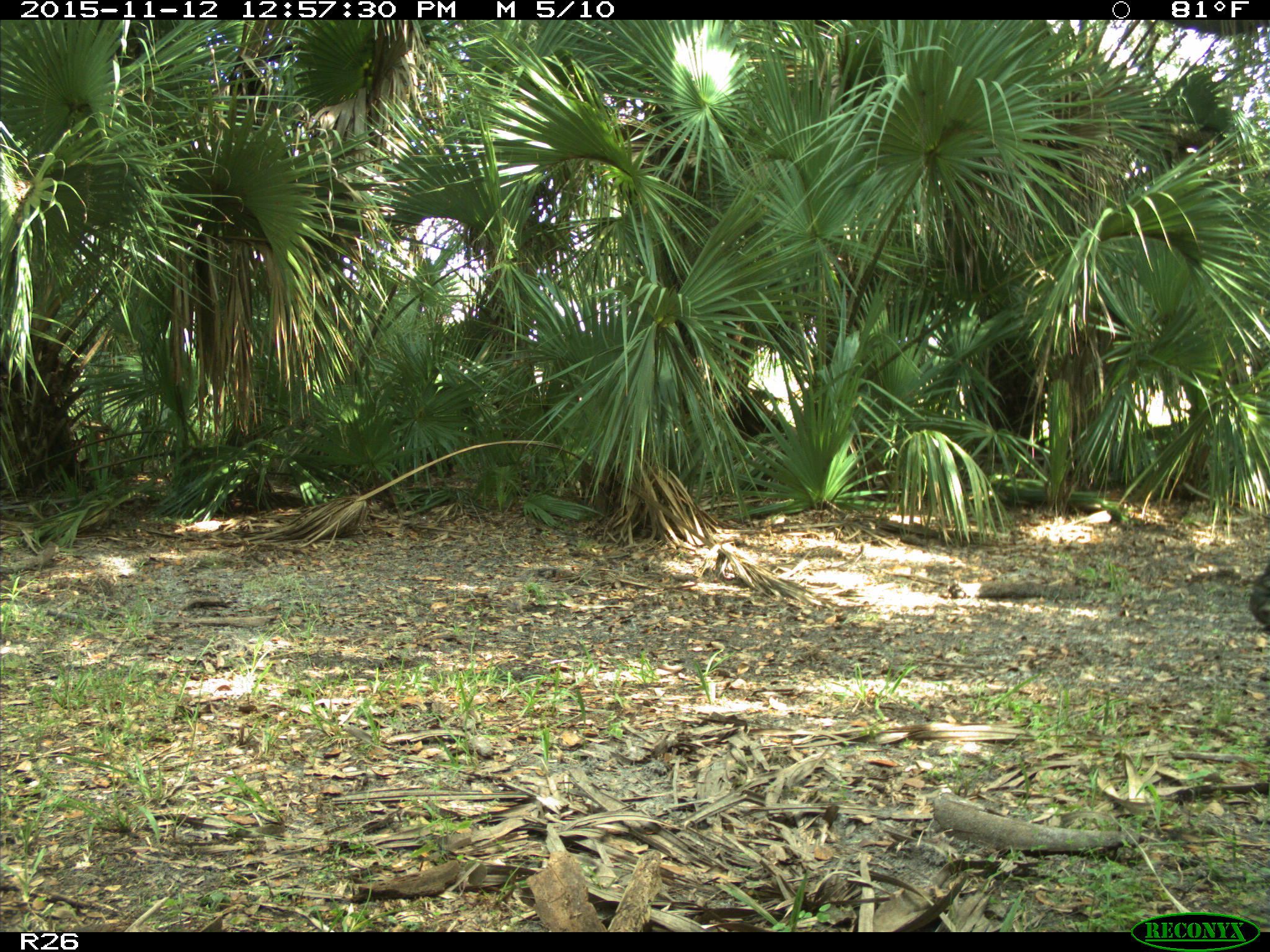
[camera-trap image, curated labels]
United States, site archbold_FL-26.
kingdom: Animalia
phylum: Chordata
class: Mammalia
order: Artiodactyla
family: Bovidae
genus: Bos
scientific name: Bos taurus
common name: domestic cow